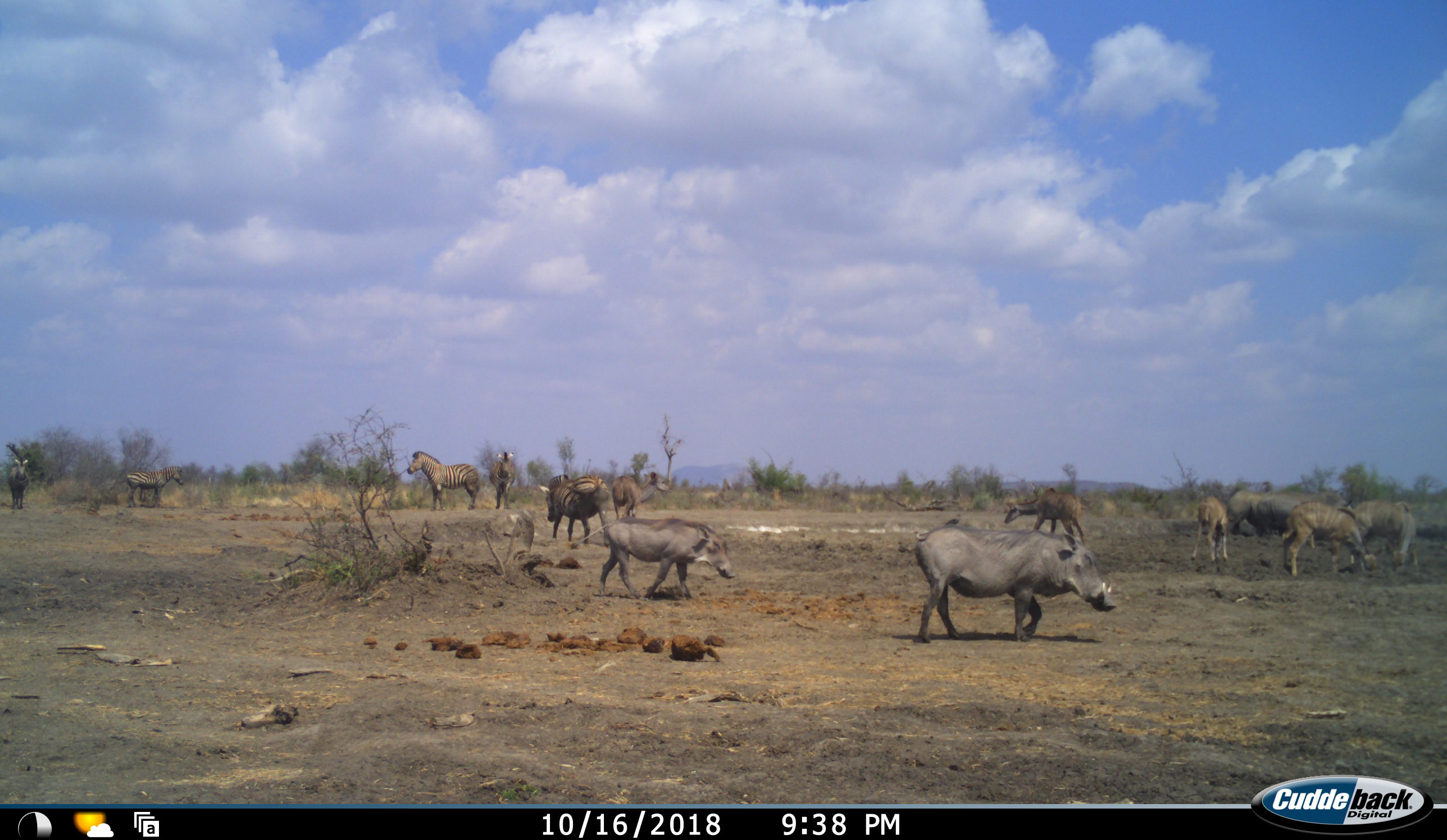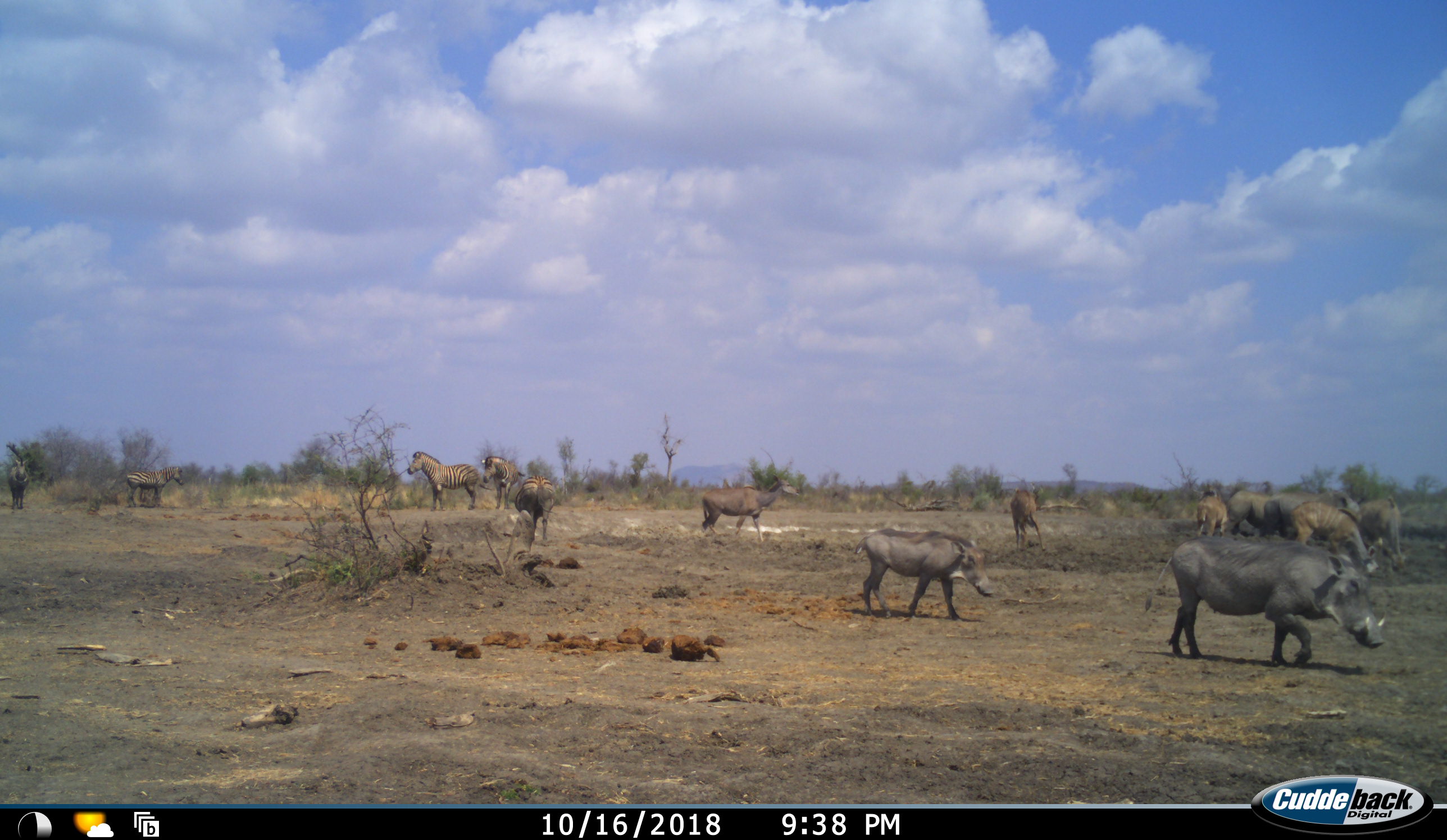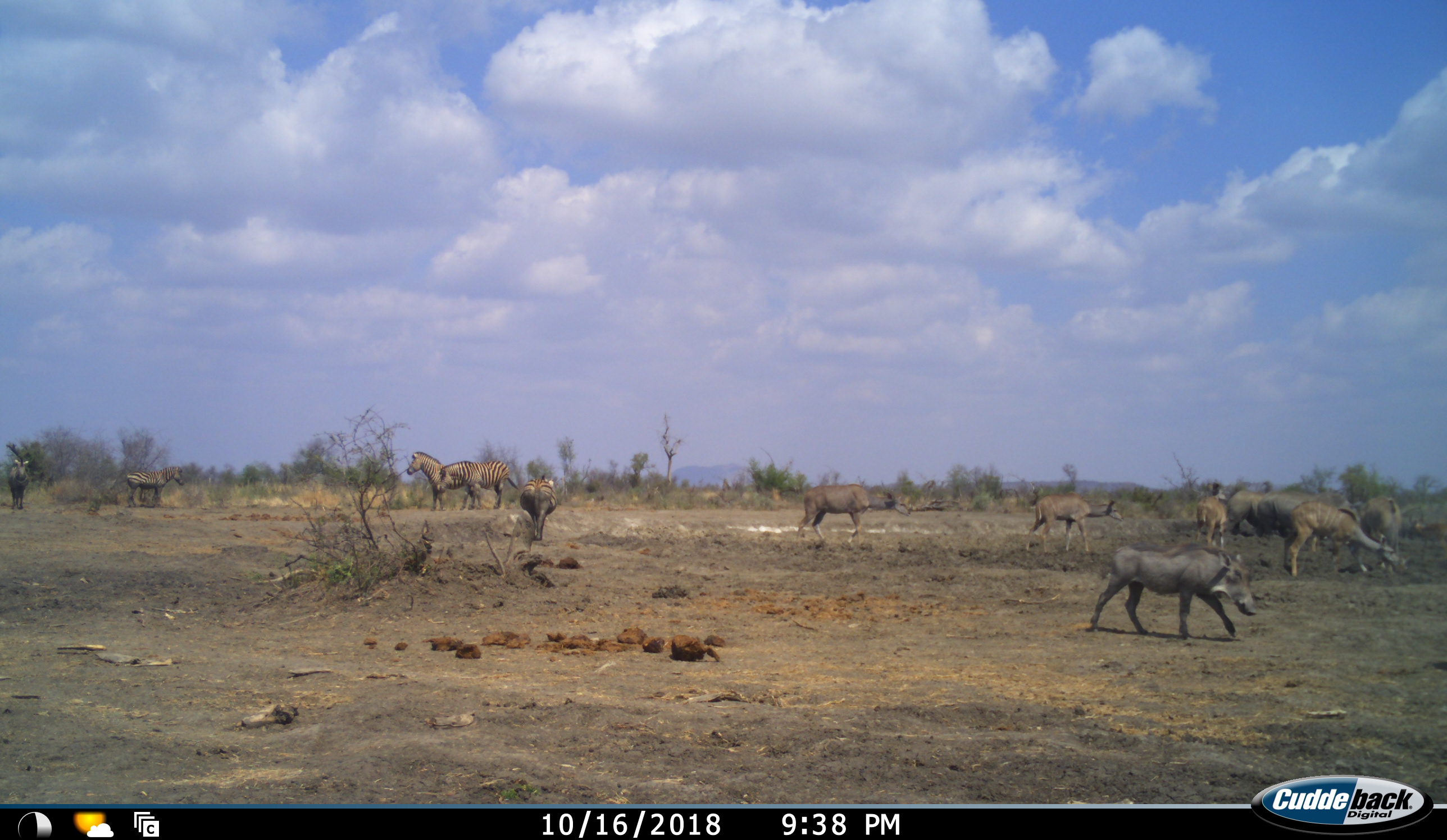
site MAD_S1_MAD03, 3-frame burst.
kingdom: Animalia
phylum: Chordata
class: Mammalia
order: Artiodactyla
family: Bovidae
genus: Tragelaphus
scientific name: Tragelaphus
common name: kudu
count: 5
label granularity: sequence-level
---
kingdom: Animalia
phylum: Chordata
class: Mammalia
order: Artiodactyla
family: Suidae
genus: Phacochoerus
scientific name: Phacochoerus africanus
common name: warthog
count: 2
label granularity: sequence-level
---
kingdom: Animalia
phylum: Chordata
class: Mammalia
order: Perissodactyla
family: Equidae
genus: Equus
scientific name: Equus quagga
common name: plains zebra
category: zebraplains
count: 4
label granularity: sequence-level